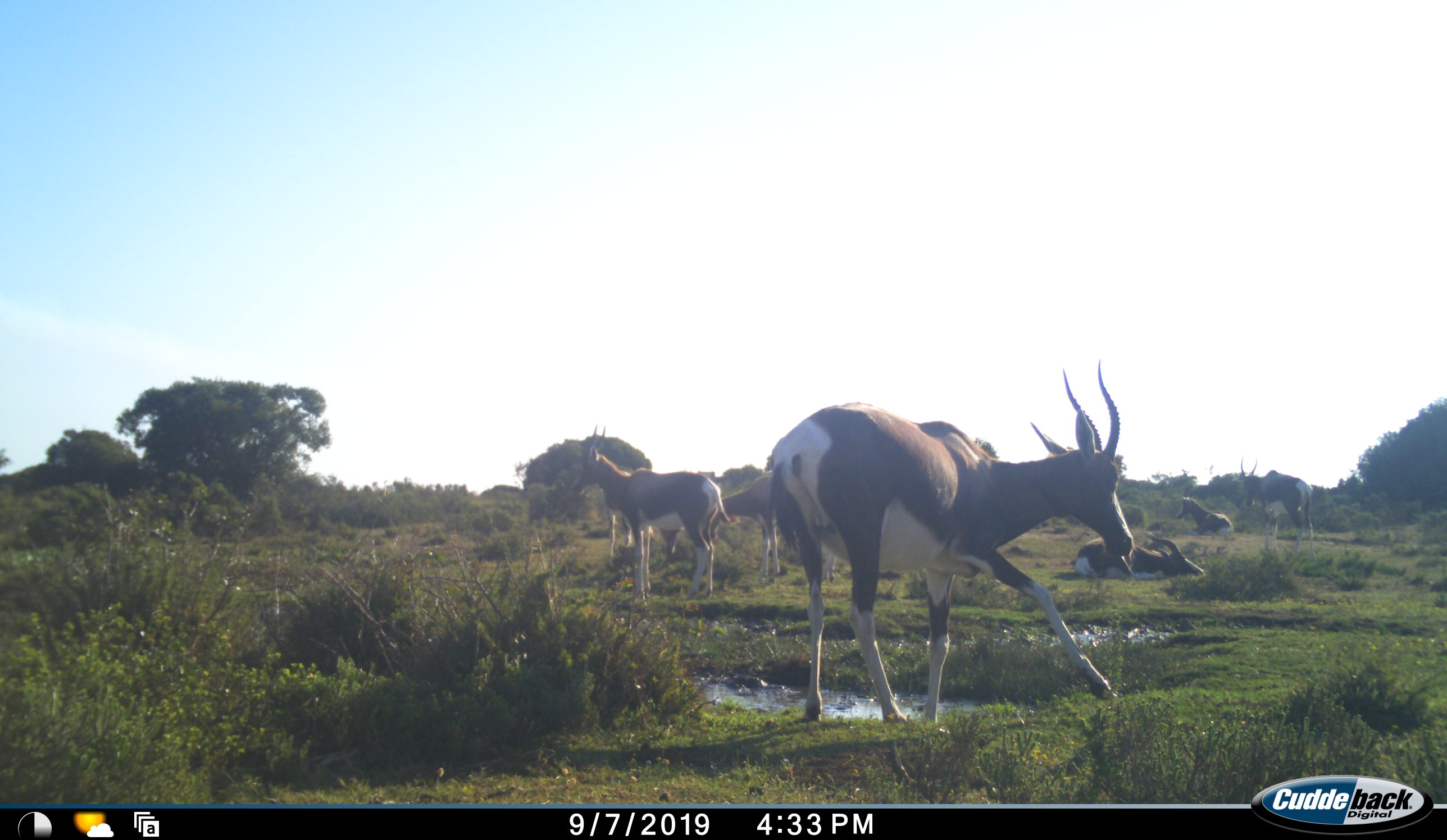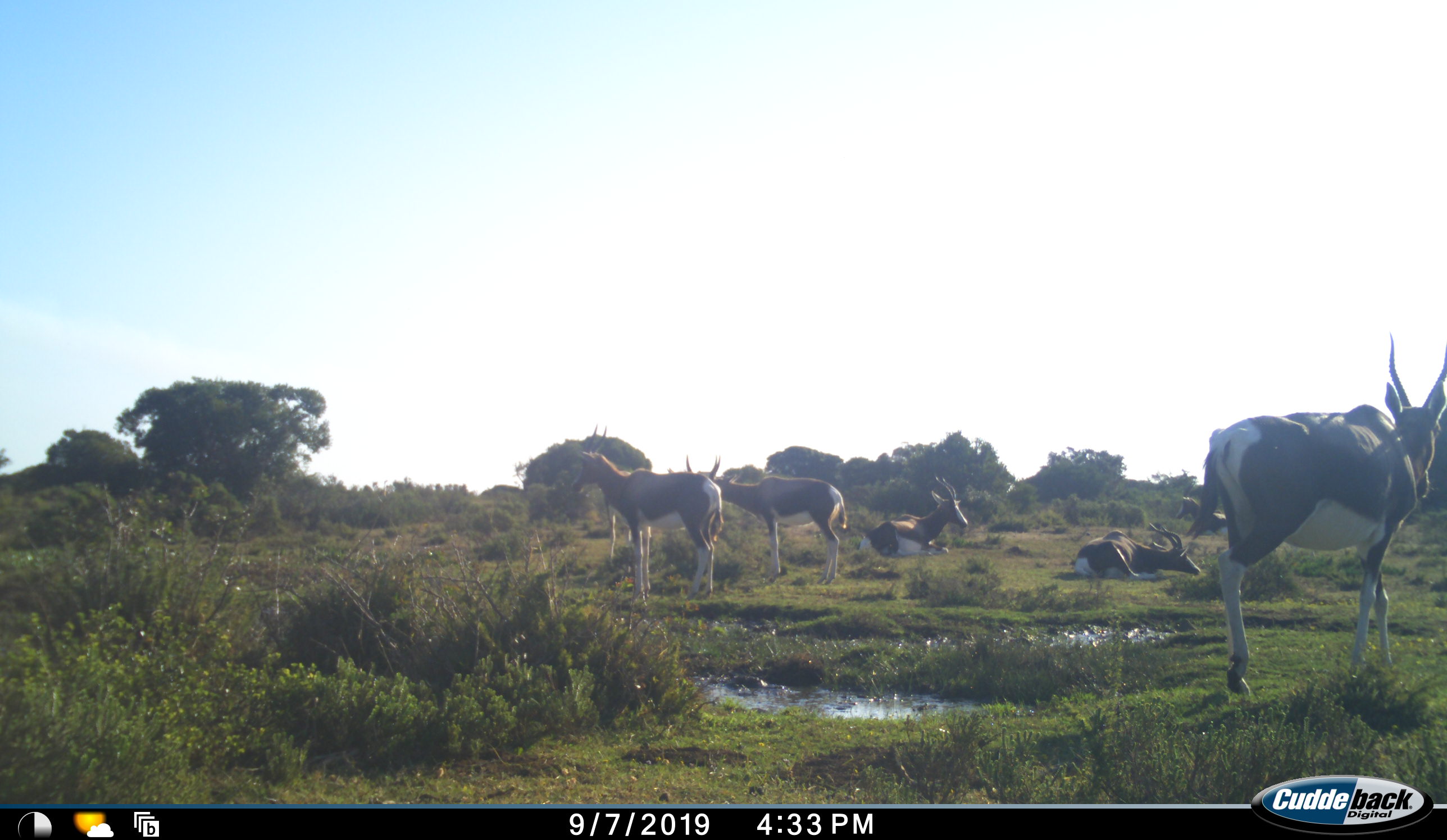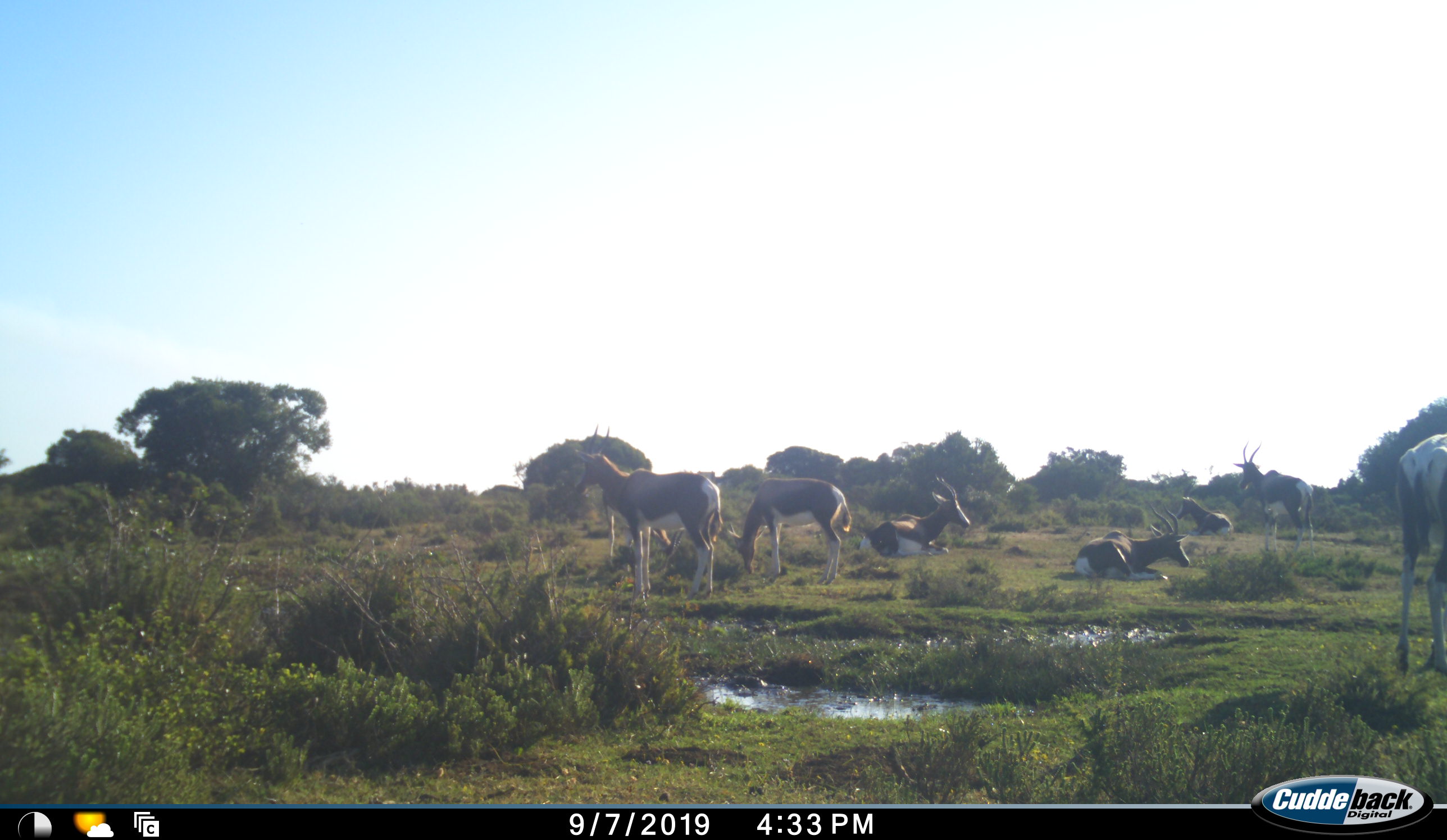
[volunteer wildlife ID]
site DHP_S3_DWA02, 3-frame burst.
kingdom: Animalia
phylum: Chordata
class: Mammalia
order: Artiodactyla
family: Bovidae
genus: Damaliscus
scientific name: Damaliscus pygargus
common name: bontebok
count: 8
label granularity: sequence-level